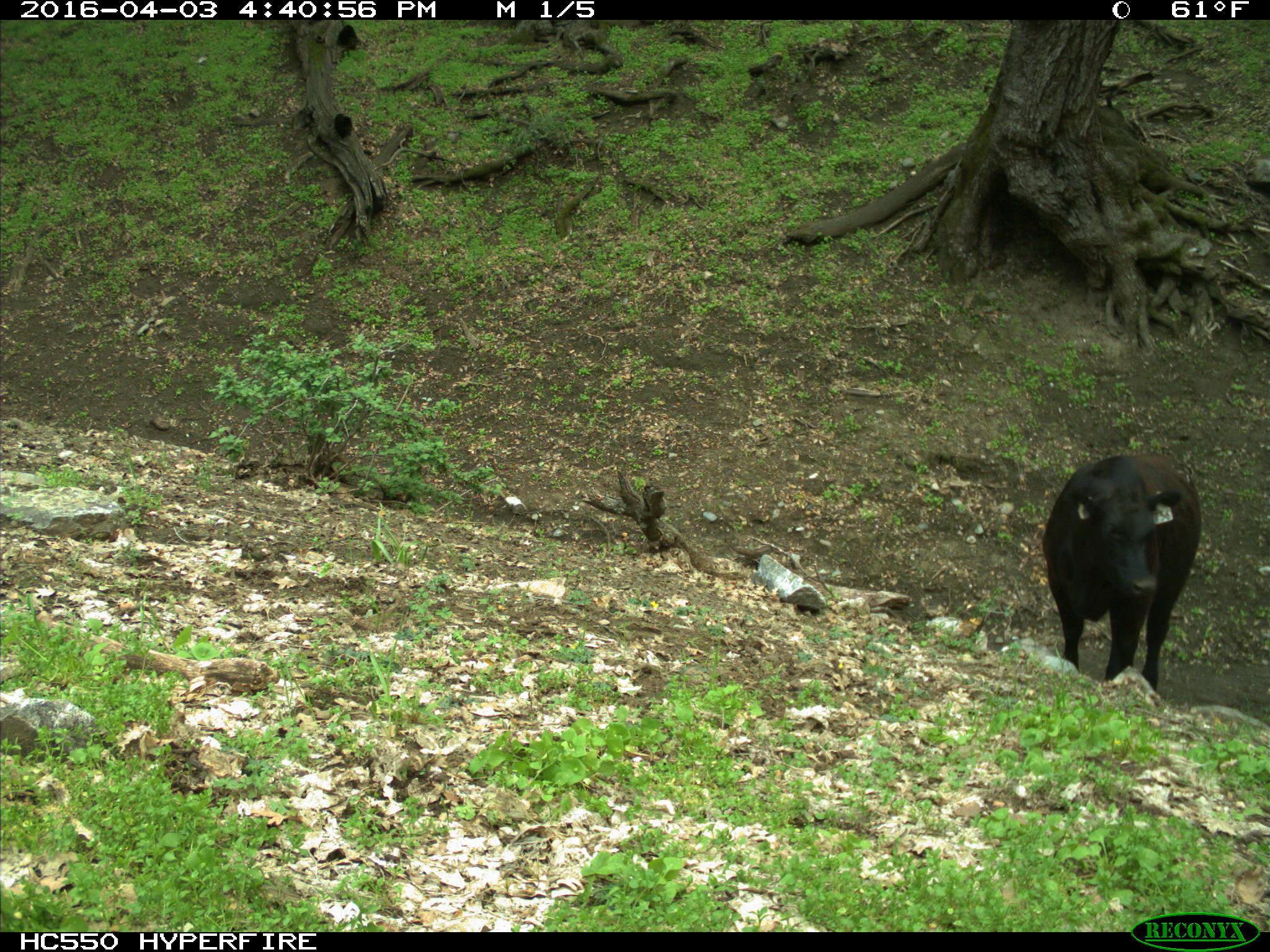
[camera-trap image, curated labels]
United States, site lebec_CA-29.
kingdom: Animalia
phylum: Chordata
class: Mammalia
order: Artiodactyla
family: Bovidae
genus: Bos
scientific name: Bos taurus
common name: domestic cow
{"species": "Bos taurus (domestic cow)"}